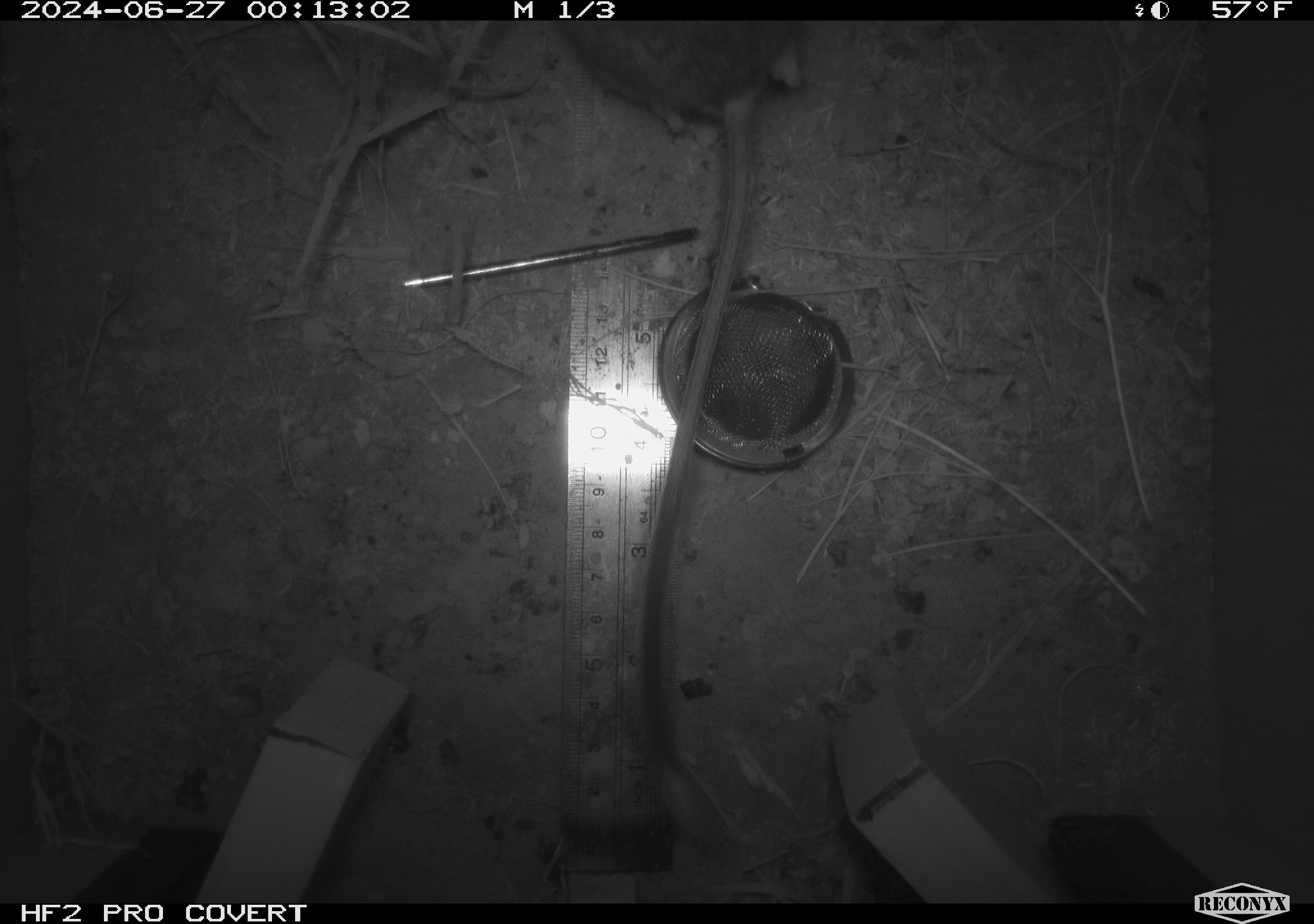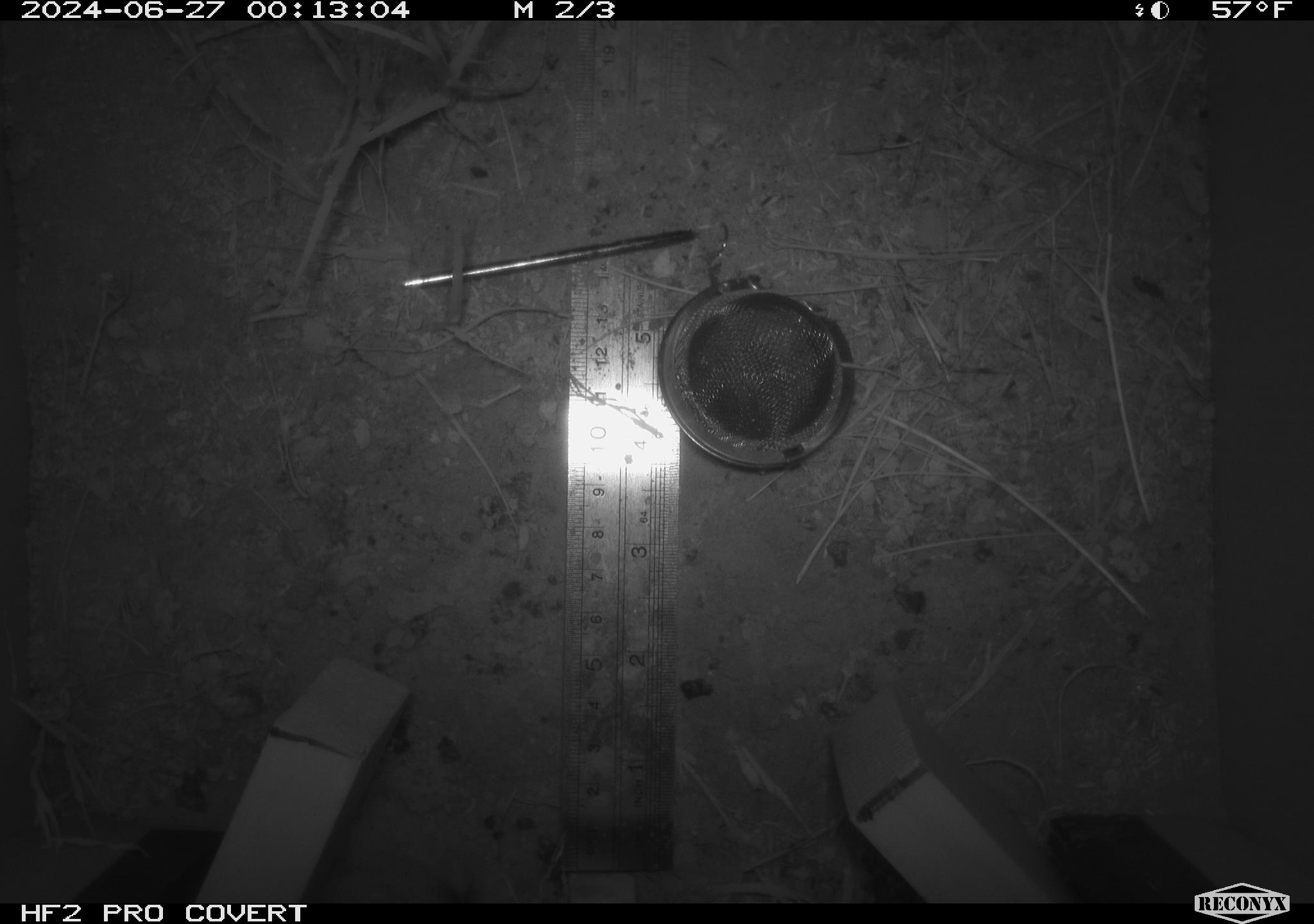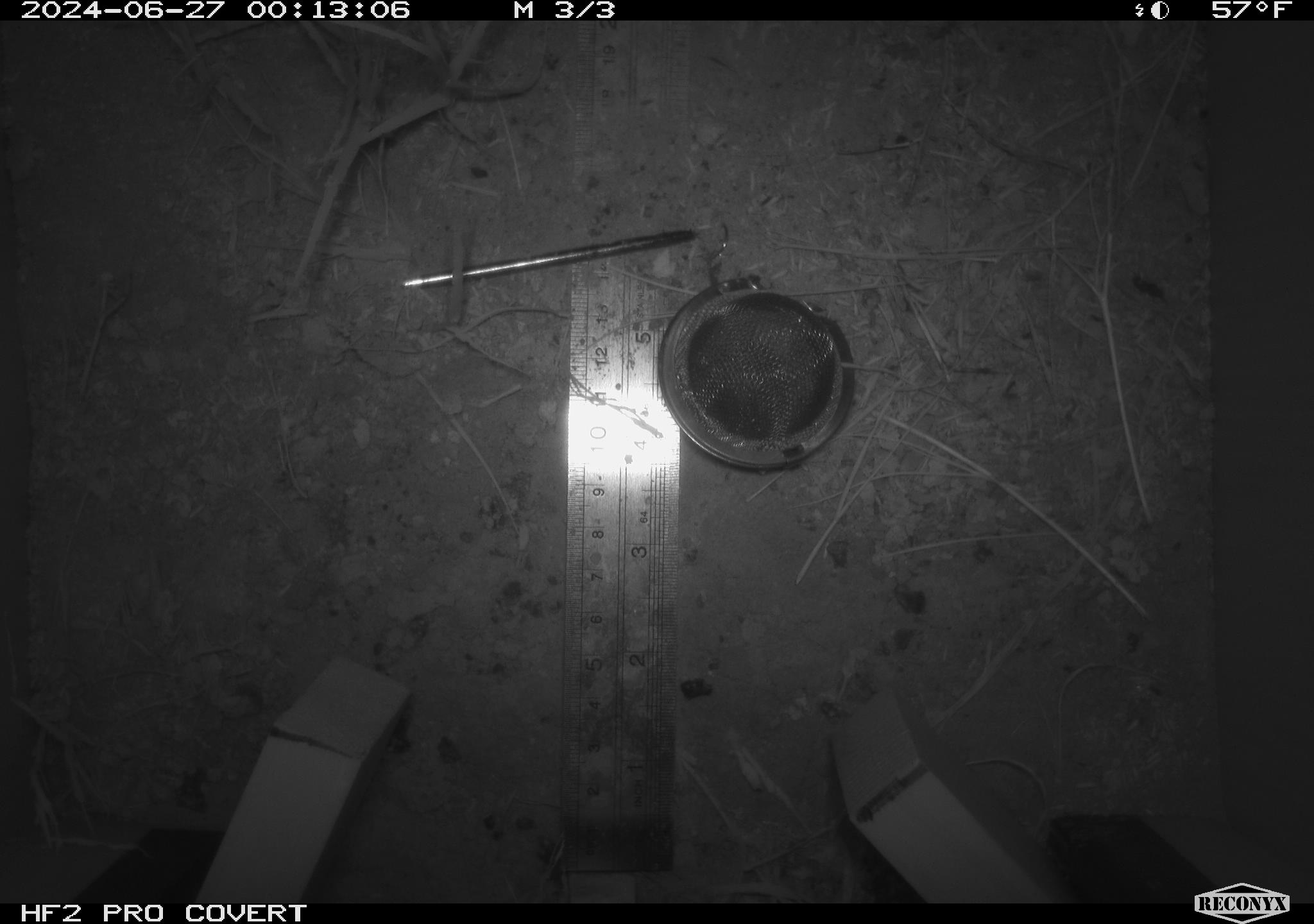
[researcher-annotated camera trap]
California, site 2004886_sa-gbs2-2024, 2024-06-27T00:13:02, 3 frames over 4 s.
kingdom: Animalia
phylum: Chordata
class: Mammalia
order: Rodentia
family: Heteromyidae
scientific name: Heteromyidae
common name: kangaroo rats and pocket mice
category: heteromyidae family